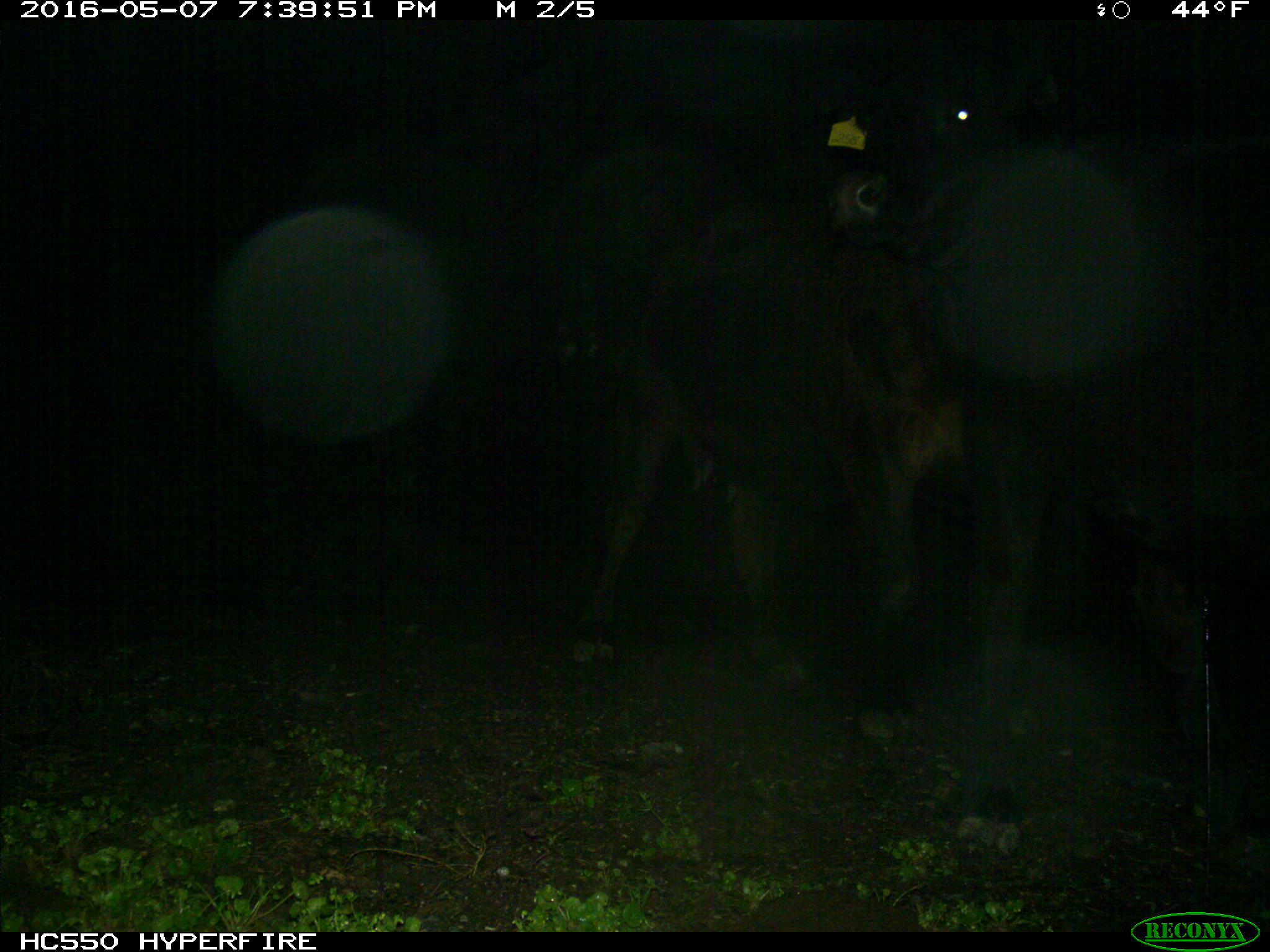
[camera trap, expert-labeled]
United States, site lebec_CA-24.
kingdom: Animalia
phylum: Chordata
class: Mammalia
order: Artiodactyla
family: Bovidae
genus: Bos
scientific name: Bos taurus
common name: domestic cow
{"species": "Bos taurus (domestic cow)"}